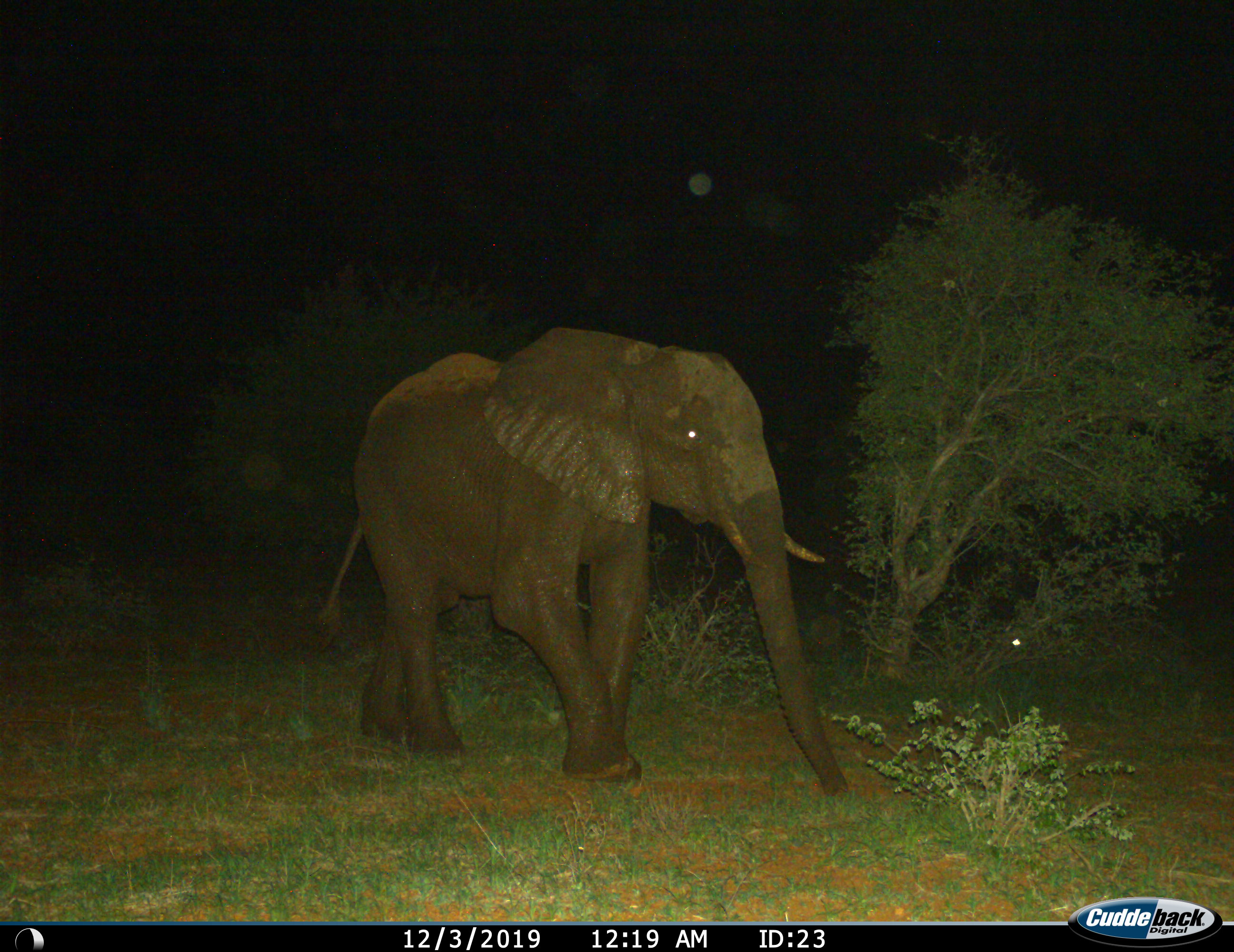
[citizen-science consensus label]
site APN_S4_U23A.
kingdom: Animalia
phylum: Chordata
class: Mammalia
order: Proboscidea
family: Elephantidae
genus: Loxodonta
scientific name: Loxodonta africana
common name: african bush elephant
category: elephant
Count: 1.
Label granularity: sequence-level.